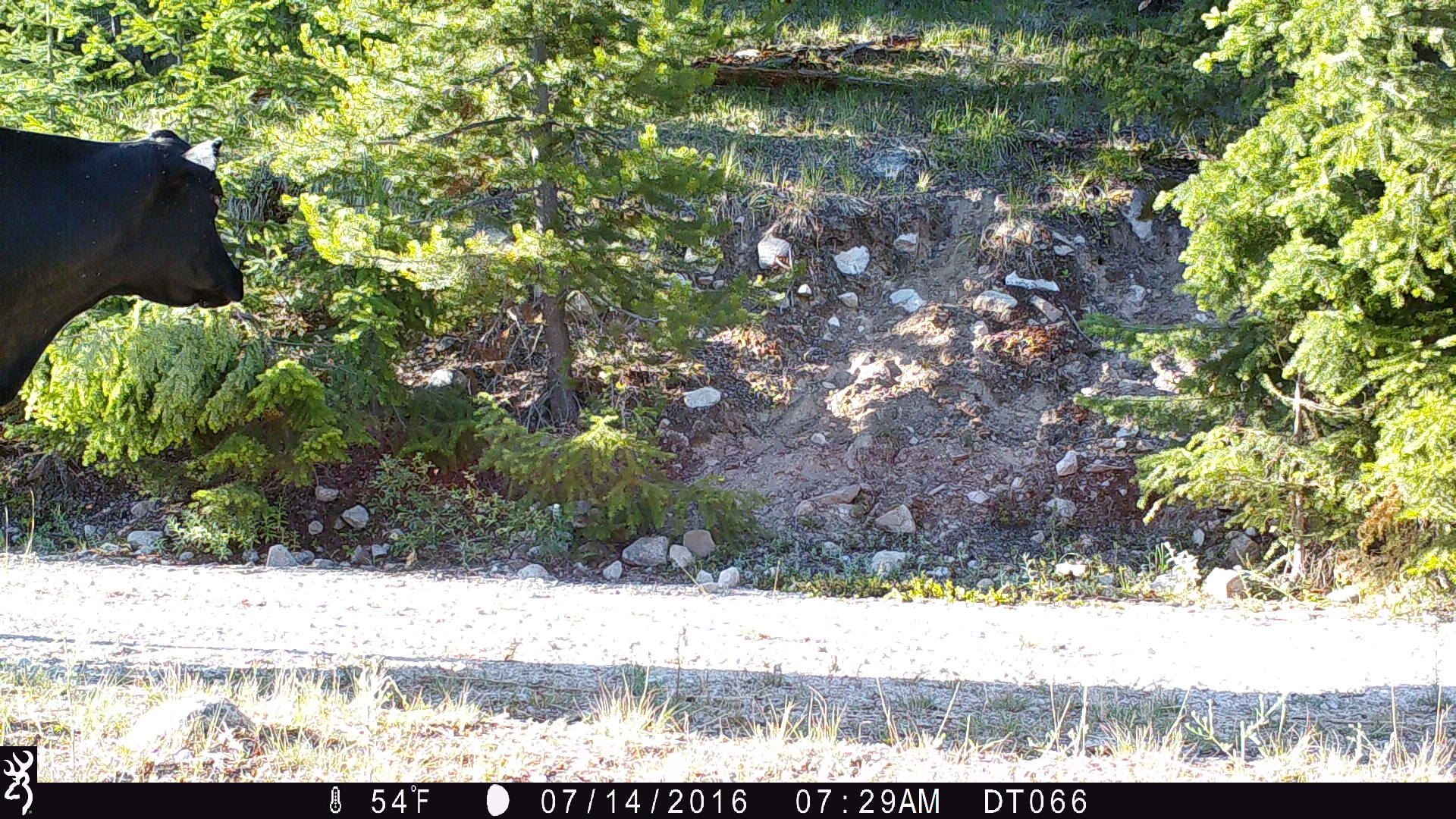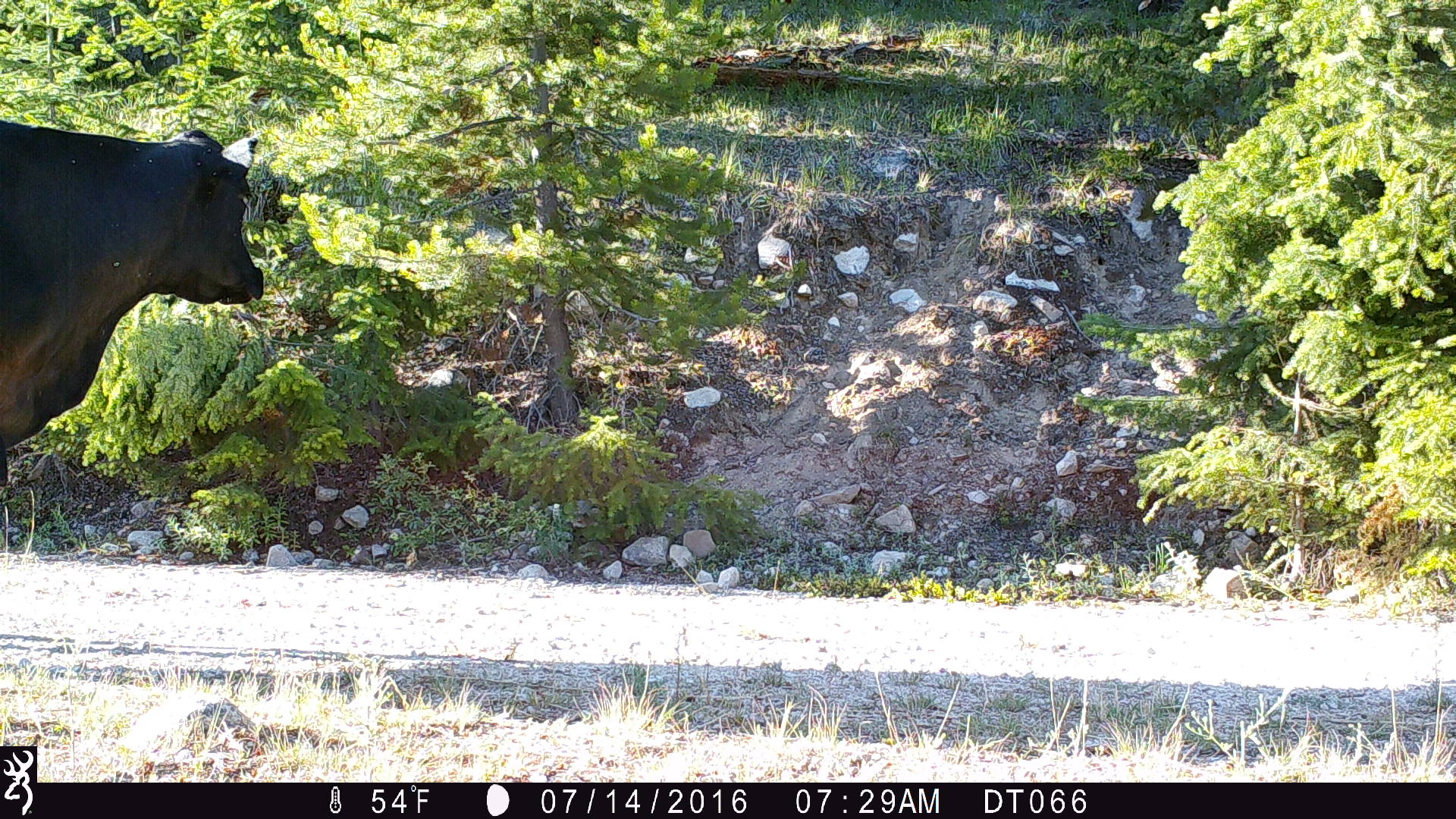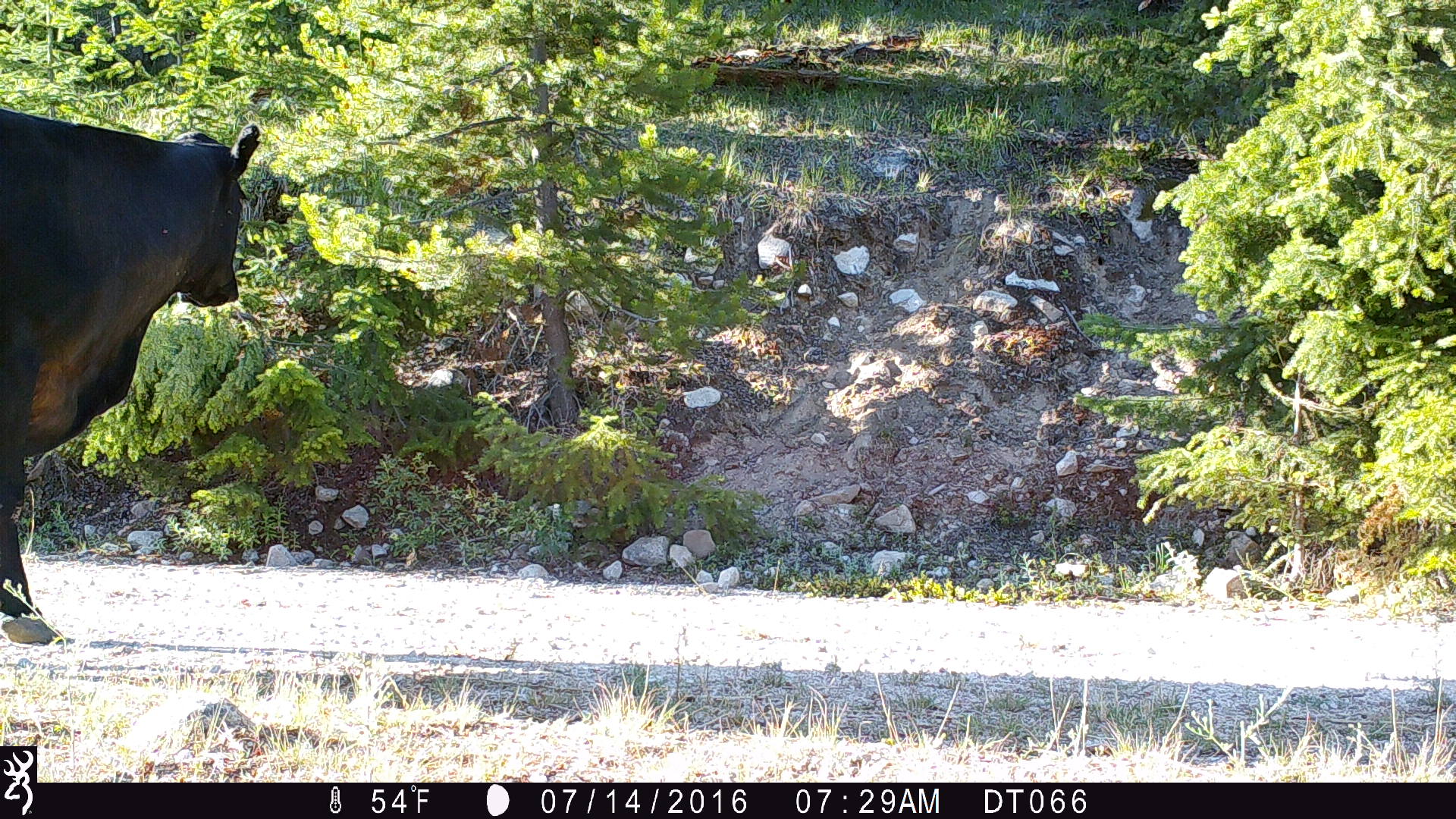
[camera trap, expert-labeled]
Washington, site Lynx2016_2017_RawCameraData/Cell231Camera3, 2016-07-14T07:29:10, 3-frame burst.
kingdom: Animalia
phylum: Chordata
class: Mammalia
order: Artiodactyla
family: Bovidae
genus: Bos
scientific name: Bos taurus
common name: domestic cattle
Domestic cattle (Bos taurus). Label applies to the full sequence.